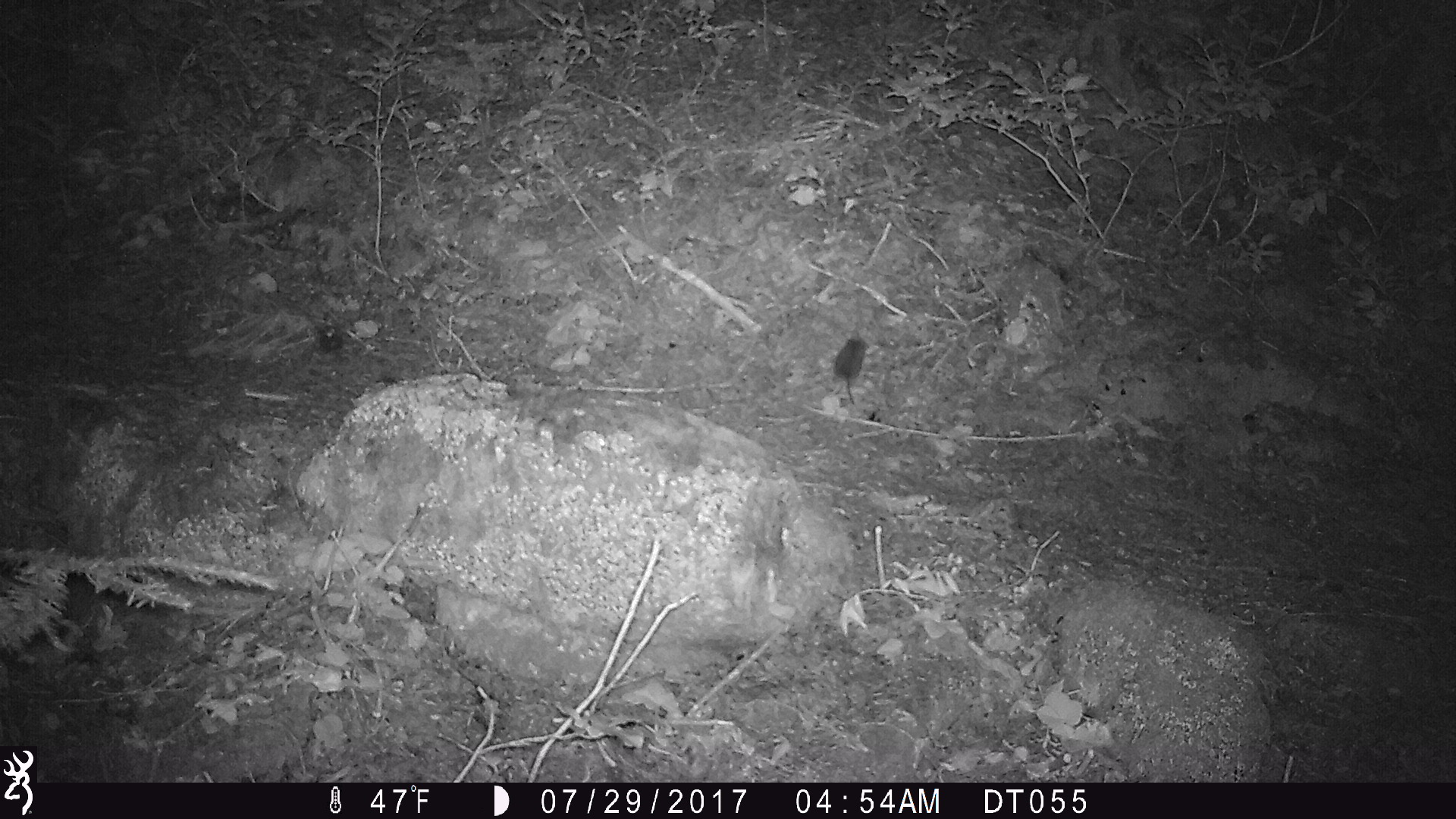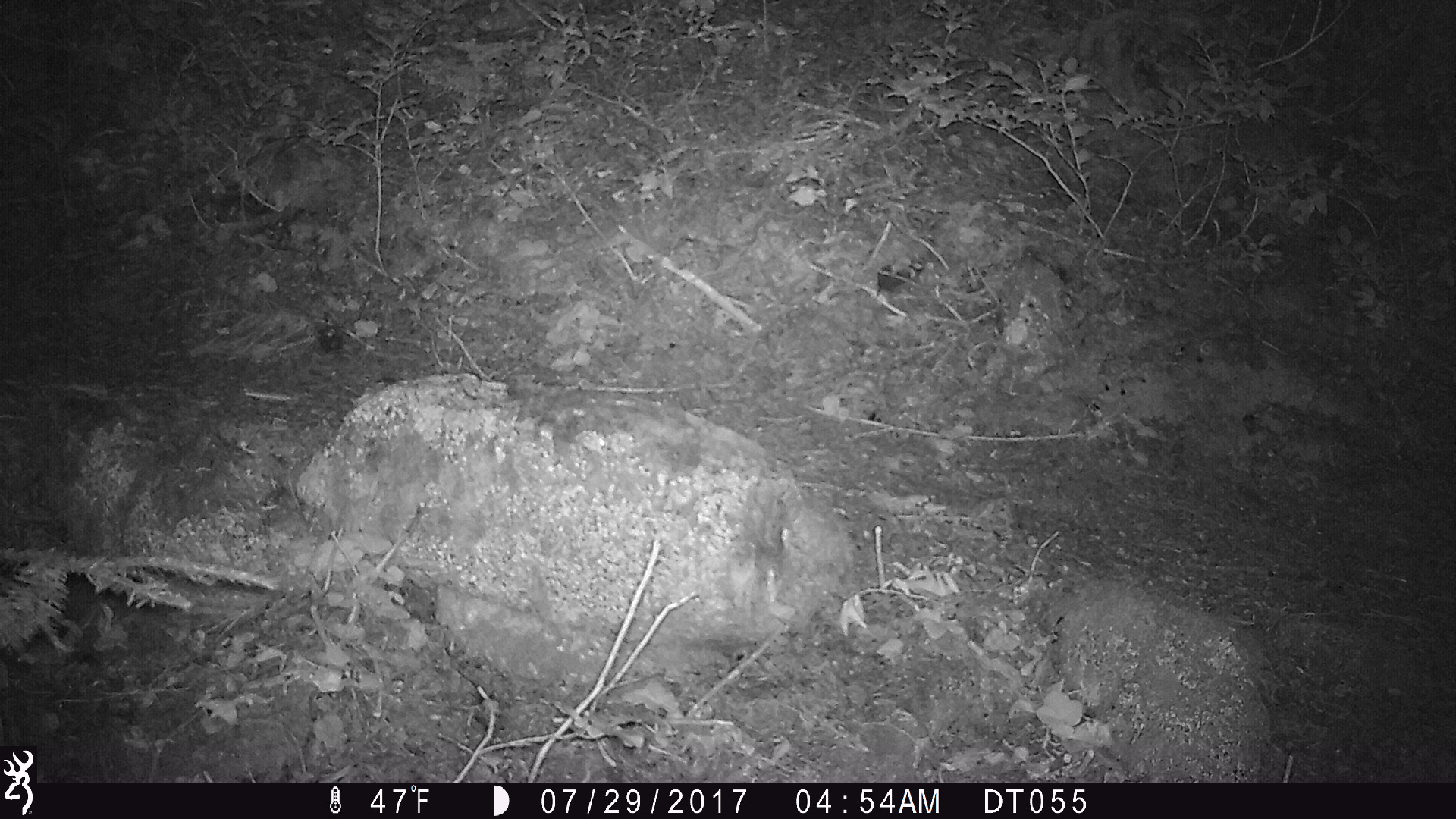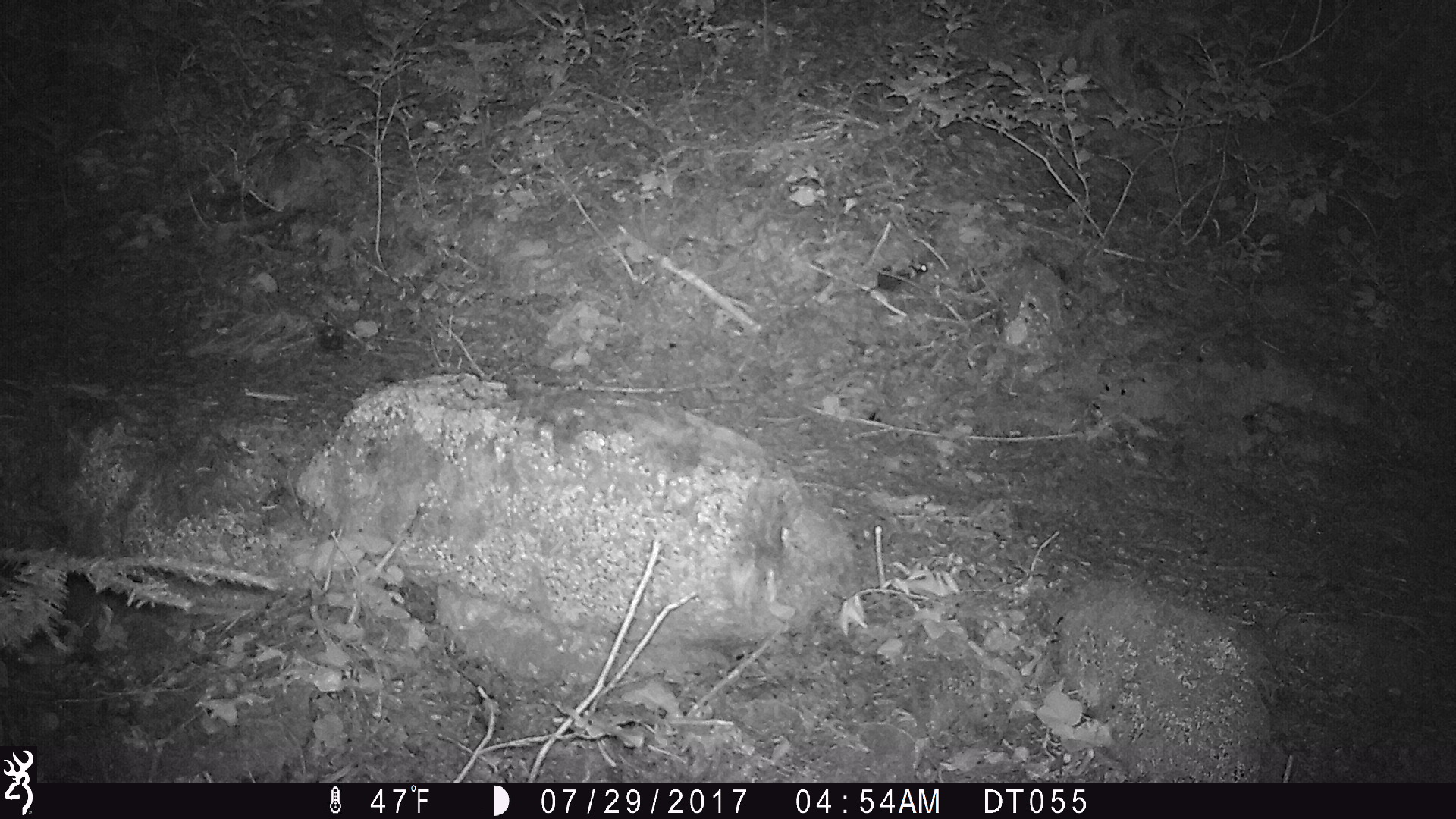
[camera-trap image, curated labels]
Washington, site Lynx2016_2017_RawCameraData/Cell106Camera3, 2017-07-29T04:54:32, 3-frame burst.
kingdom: Animalia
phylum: Chordata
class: Mammalia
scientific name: Mammalia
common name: small mammal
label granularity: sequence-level